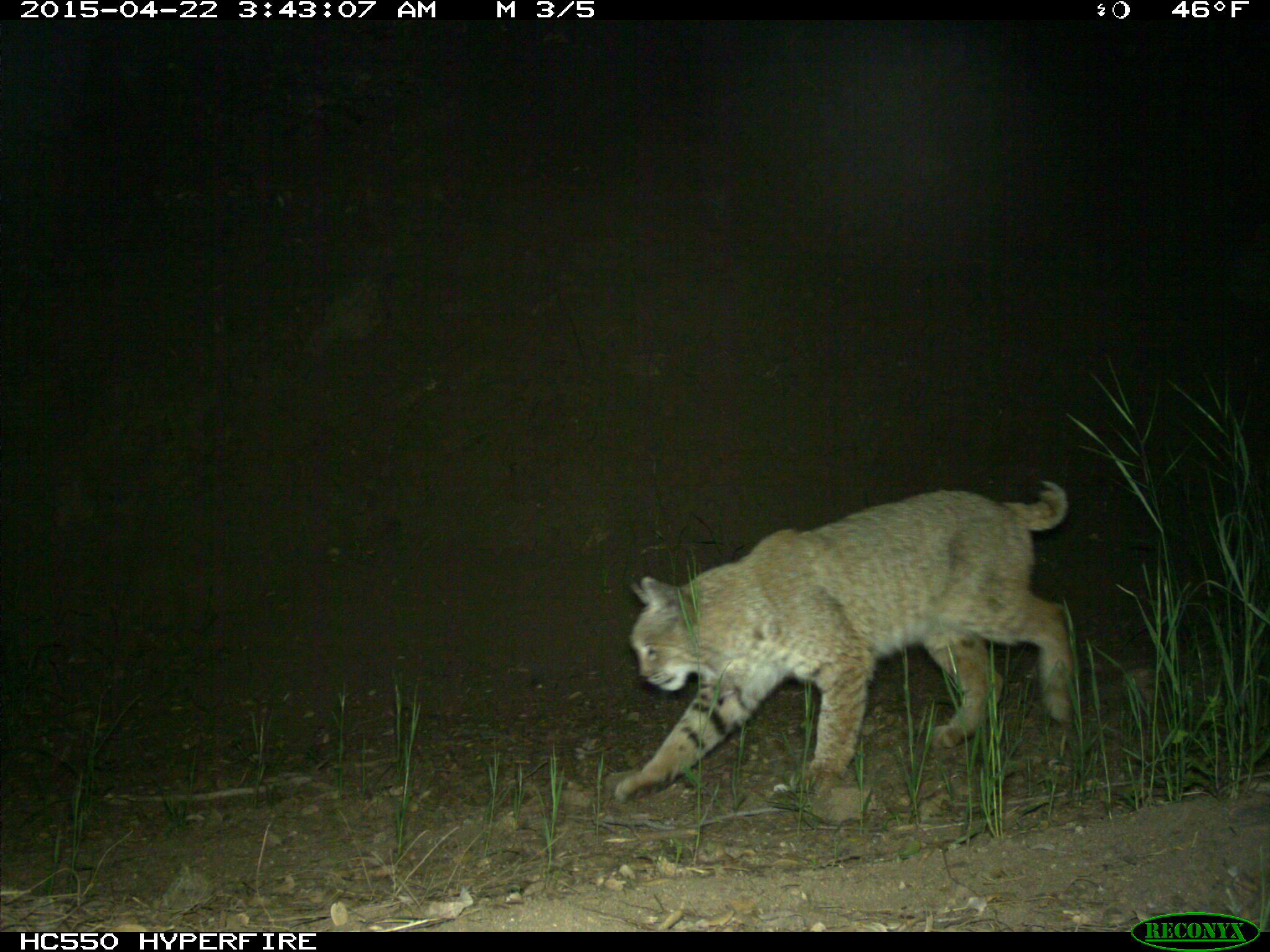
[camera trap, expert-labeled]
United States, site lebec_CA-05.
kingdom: Animalia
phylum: Chordata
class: Mammalia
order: Carnivora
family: Felidae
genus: Lynx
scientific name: Lynx rufus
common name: bobcat